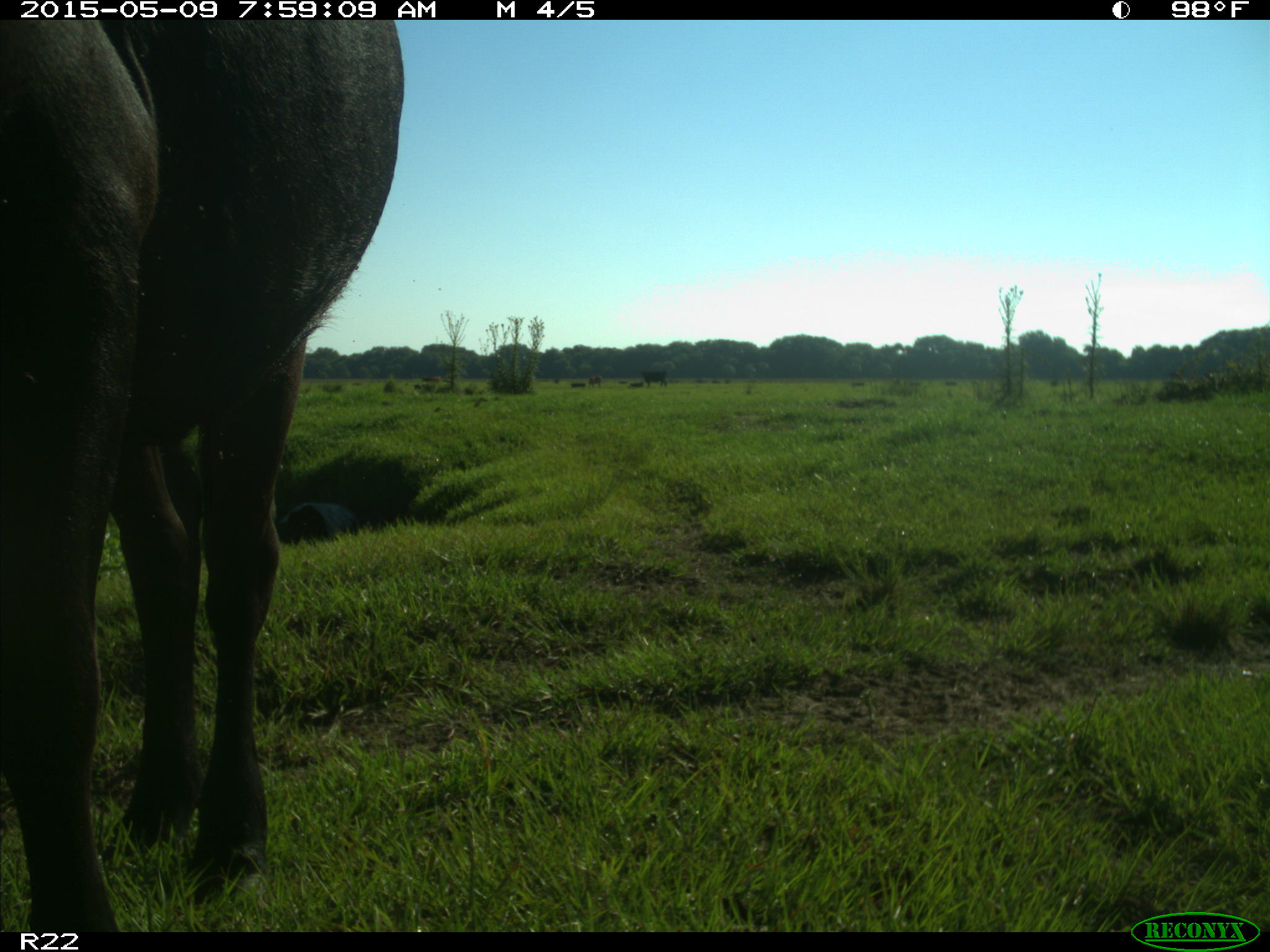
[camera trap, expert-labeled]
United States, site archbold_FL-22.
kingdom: Animalia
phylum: Chordata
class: Mammalia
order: Artiodactyla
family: Bovidae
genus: Bos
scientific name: Bos taurus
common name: domestic cow